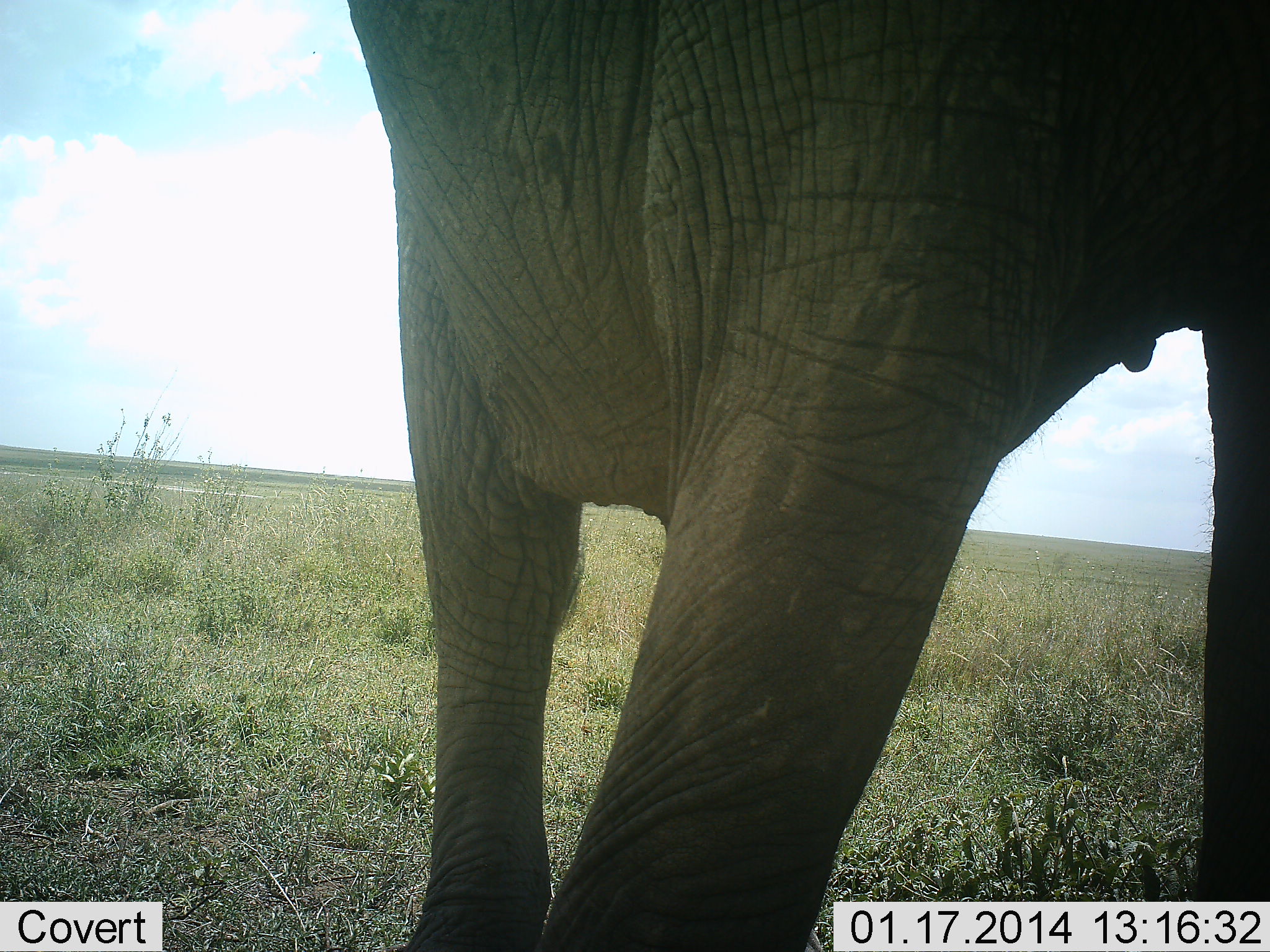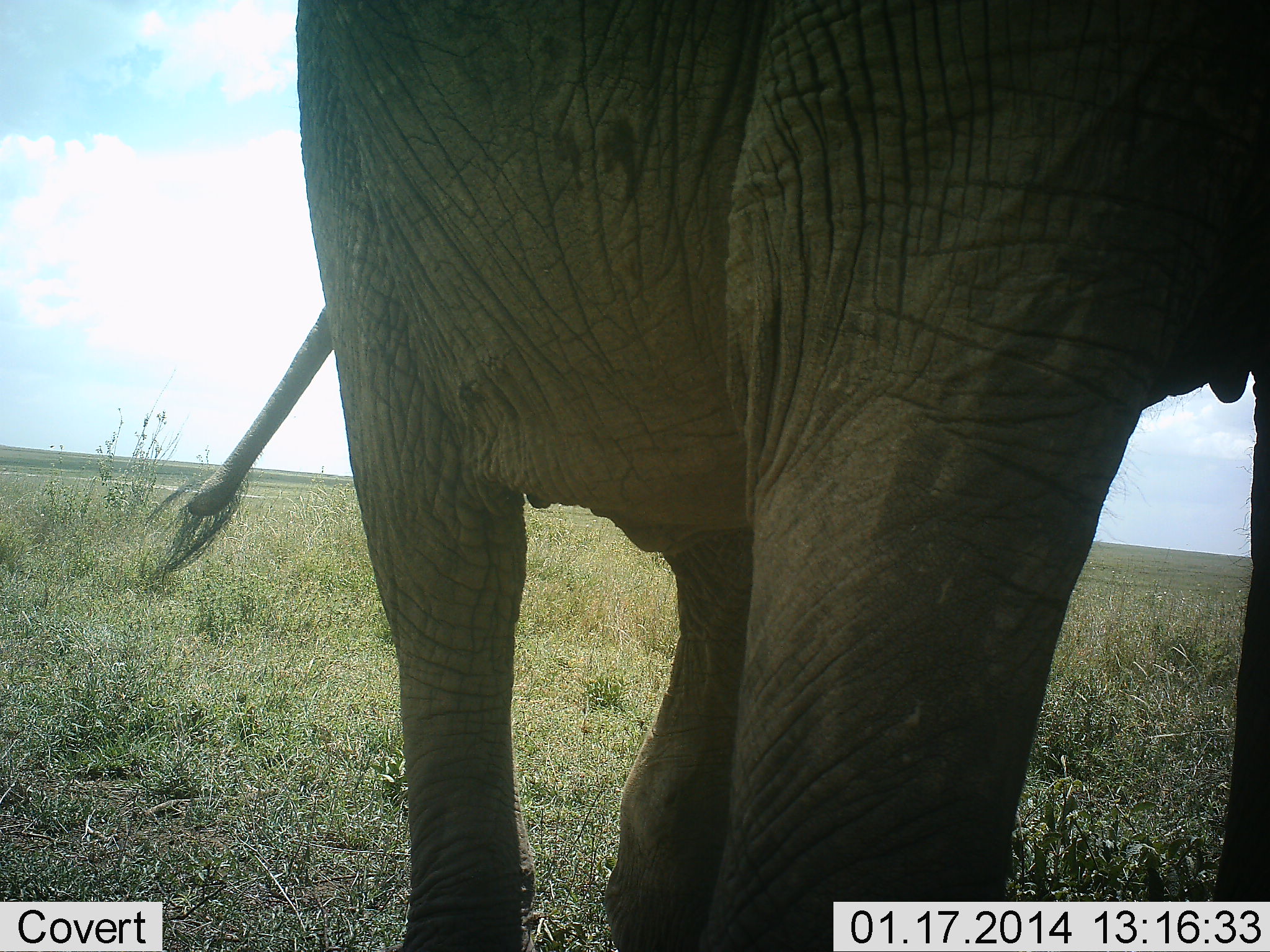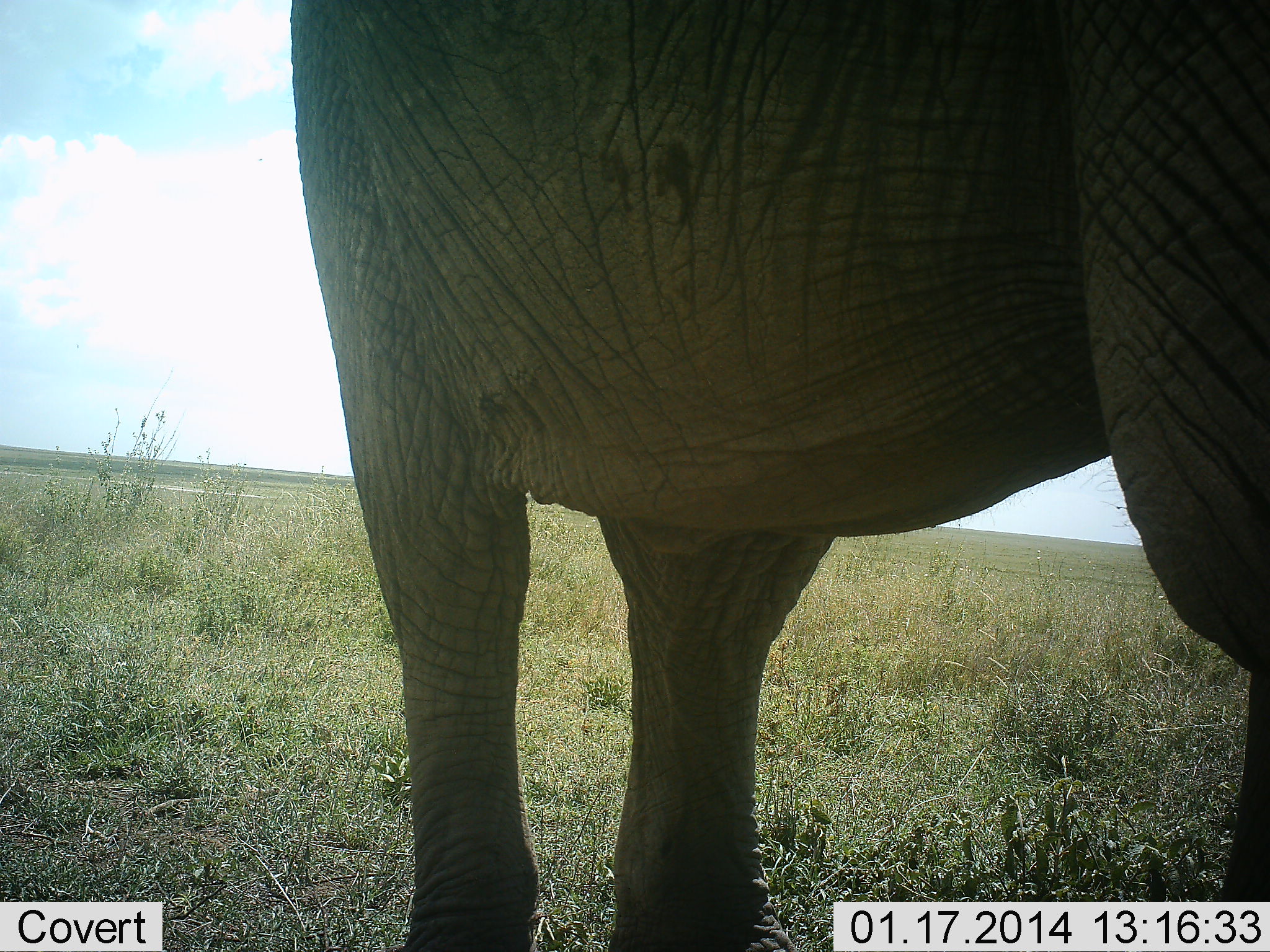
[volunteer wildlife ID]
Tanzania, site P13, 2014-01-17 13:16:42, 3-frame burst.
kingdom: Animalia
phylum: Chordata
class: Mammalia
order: Proboscidea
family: Elephantidae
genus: Loxodonta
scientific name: Loxodonta africana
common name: african bush elephant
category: elephant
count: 1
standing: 70%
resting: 0%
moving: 30%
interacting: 0%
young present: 0%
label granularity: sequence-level